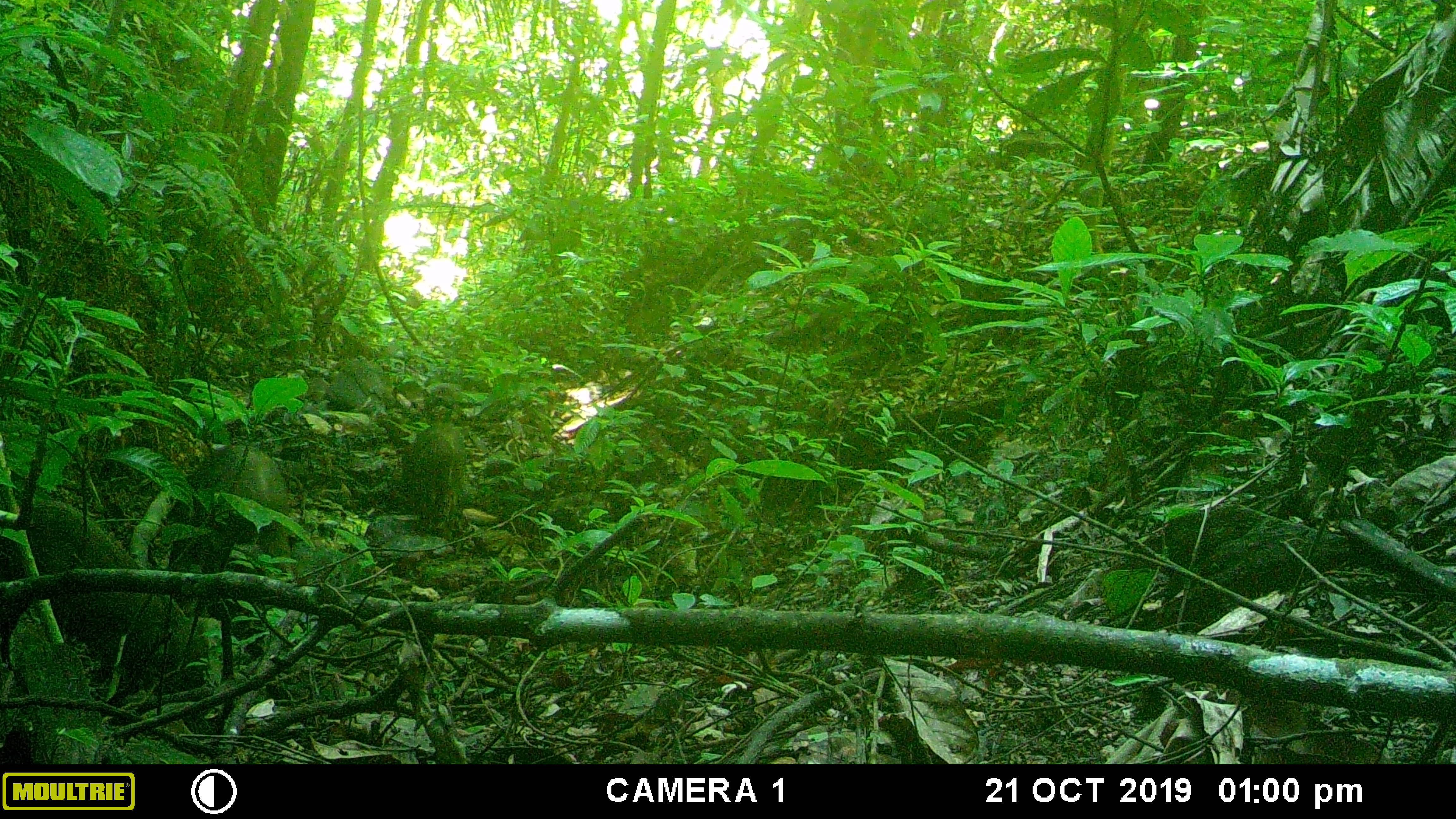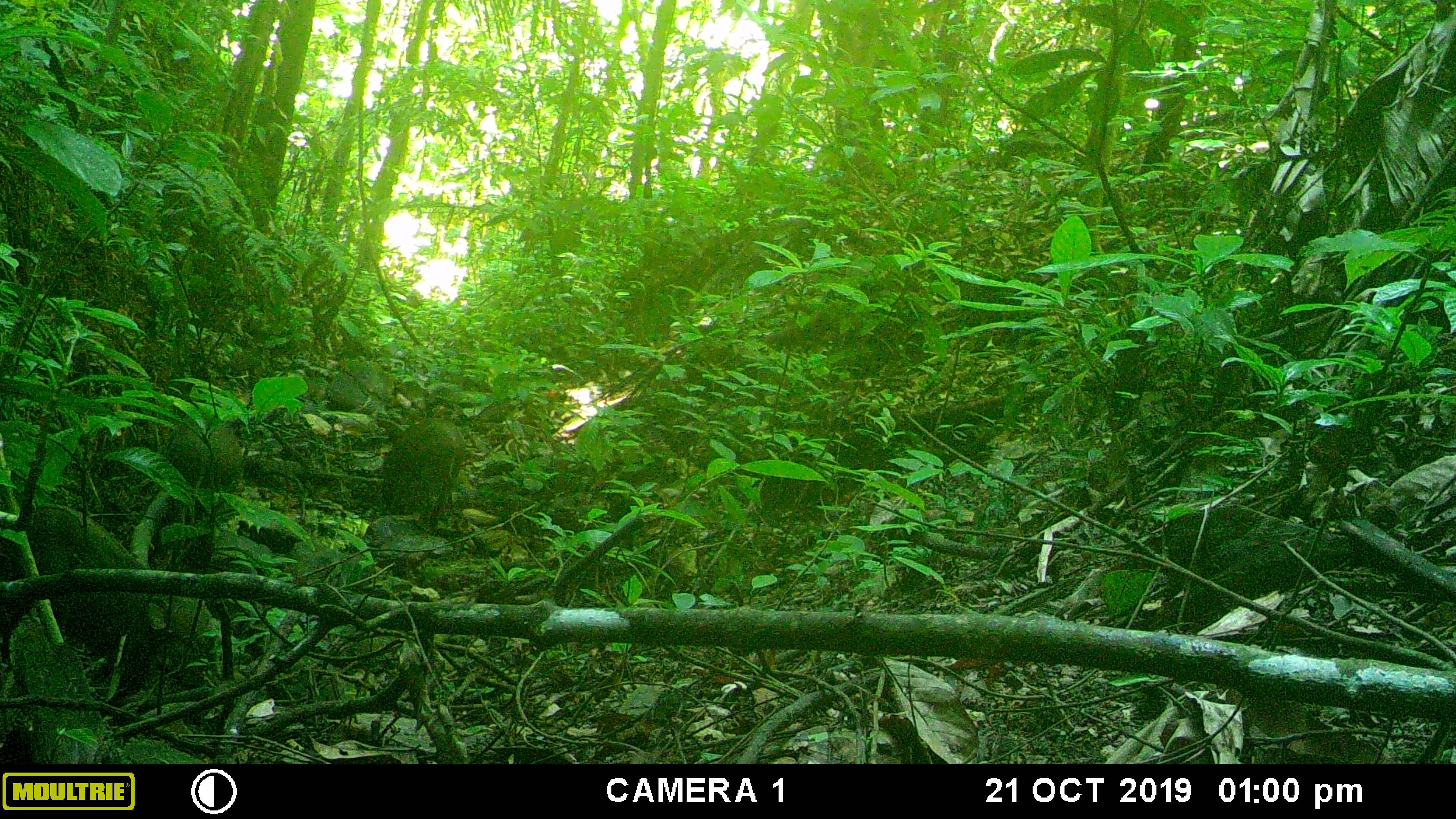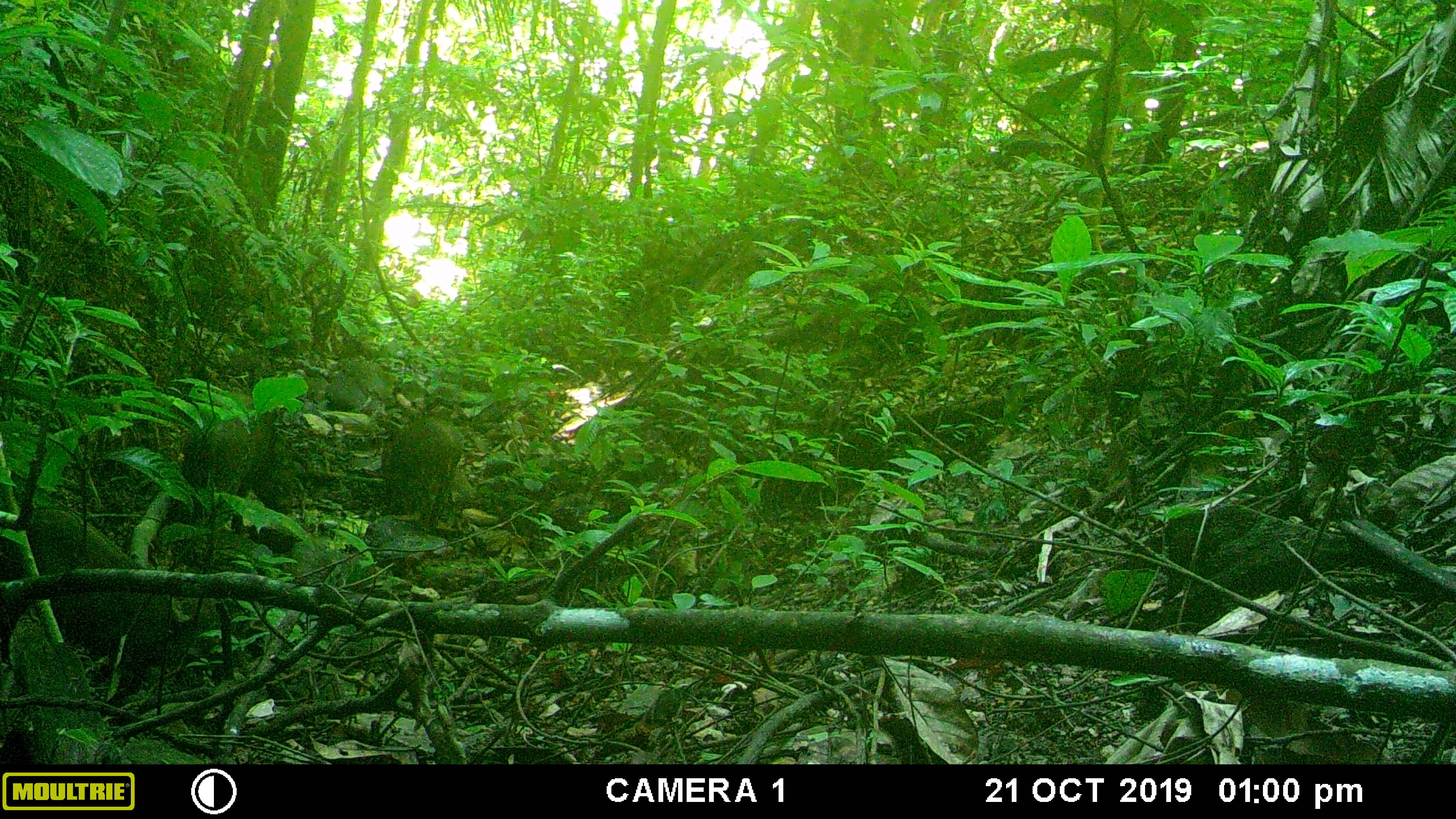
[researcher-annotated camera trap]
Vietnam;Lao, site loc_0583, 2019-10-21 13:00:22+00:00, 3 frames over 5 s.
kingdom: Animalia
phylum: Chordata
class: Mammalia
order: Artiodactyla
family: Suidae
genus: Sus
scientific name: Sus scrofa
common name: eurasian wild pig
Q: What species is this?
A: Eurasian wild pig (Sus scrofa).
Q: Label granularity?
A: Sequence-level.